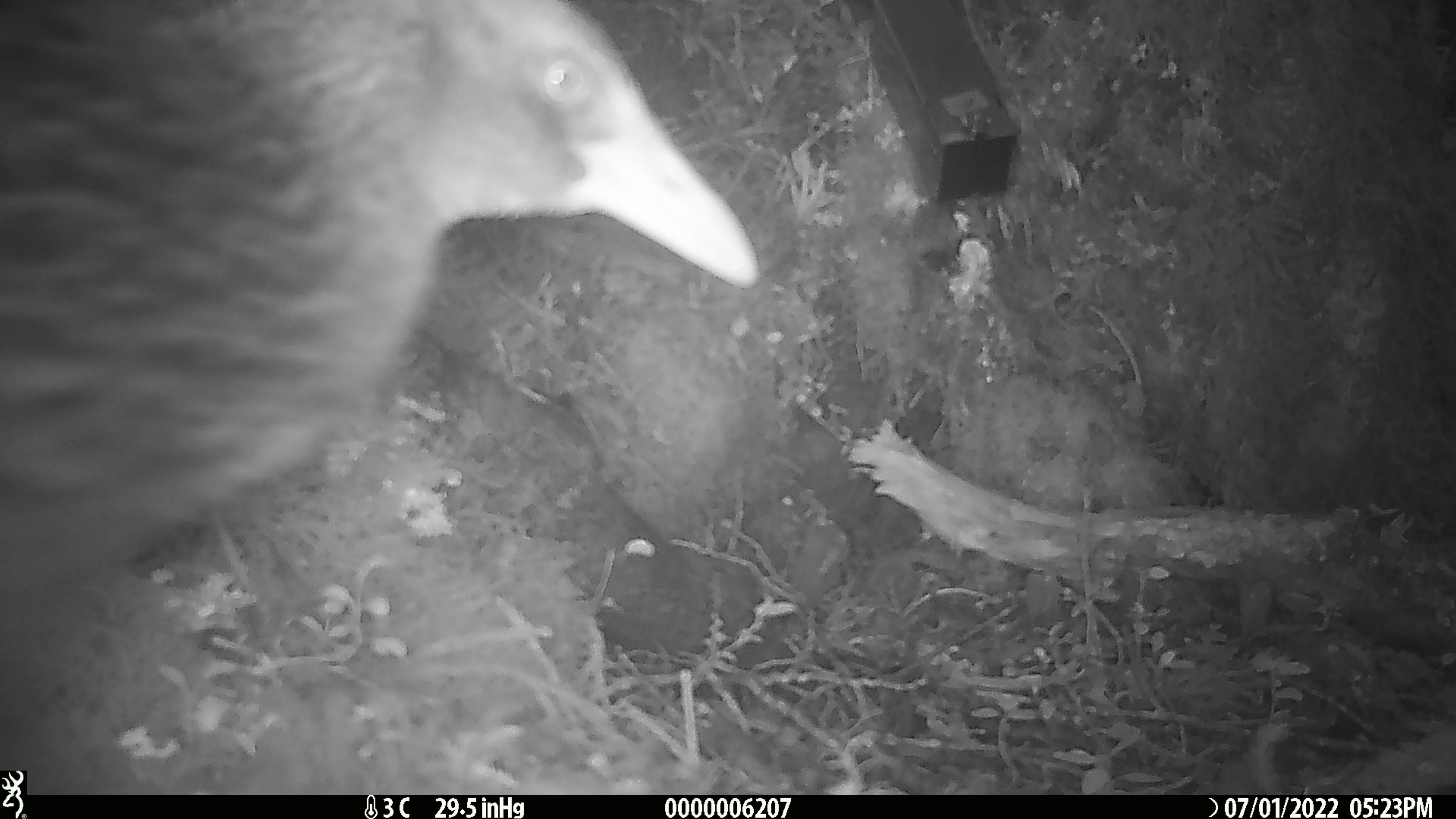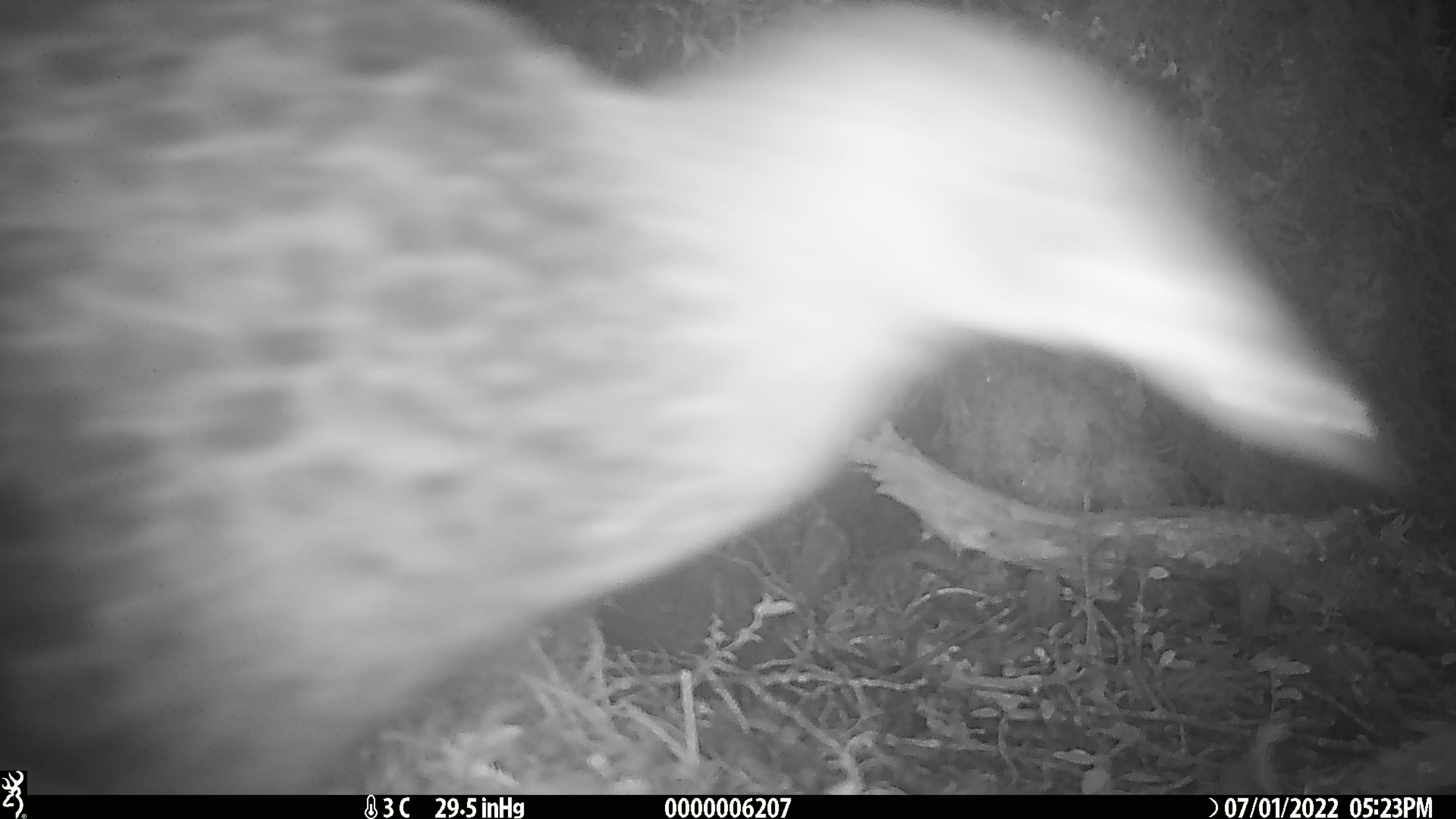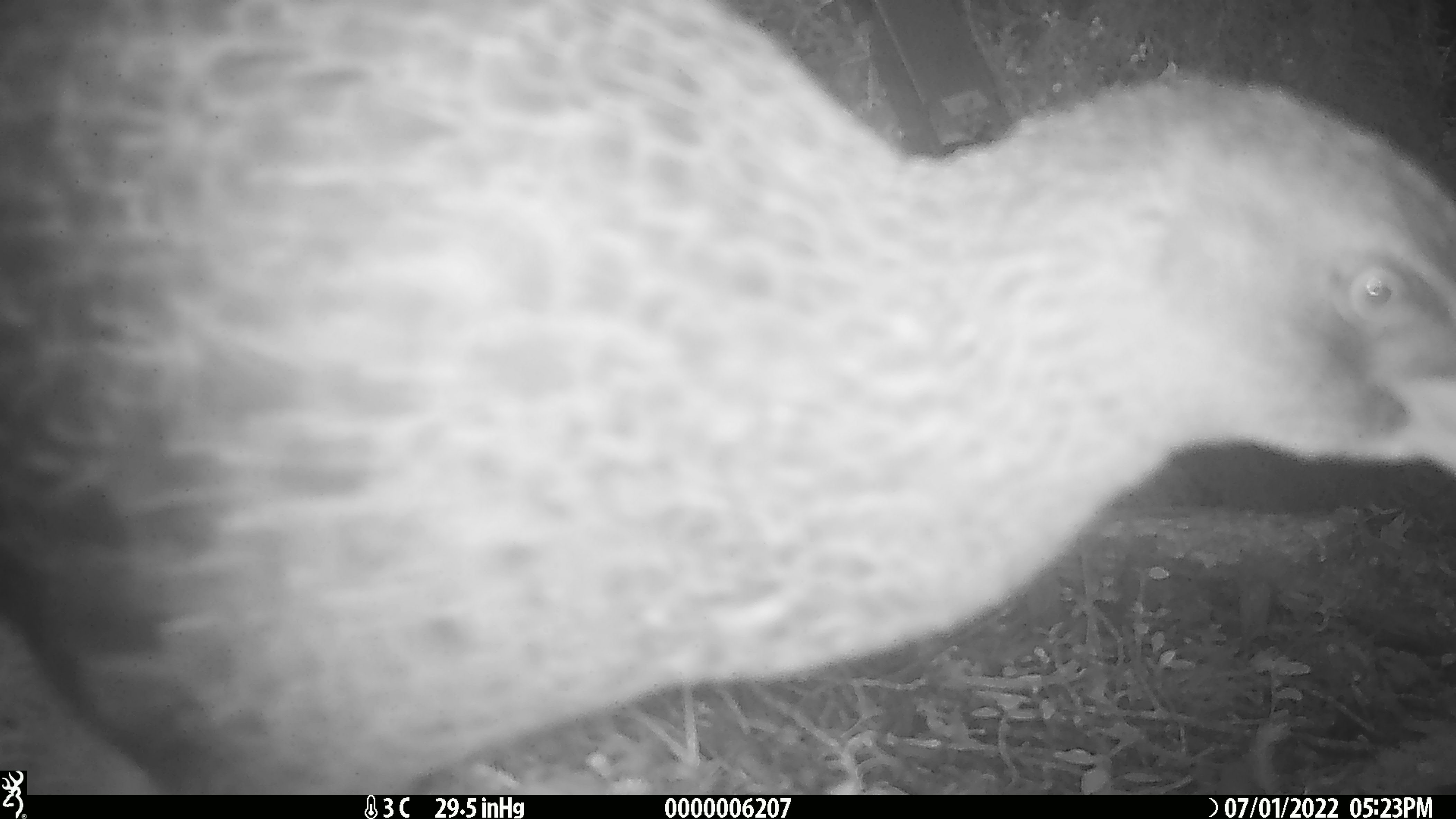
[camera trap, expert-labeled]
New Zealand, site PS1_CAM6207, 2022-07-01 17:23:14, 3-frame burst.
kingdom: Animalia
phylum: Chordata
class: Aves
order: Gruiformes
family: Rallidae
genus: Gallirallus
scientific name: Gallirallus australis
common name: weka